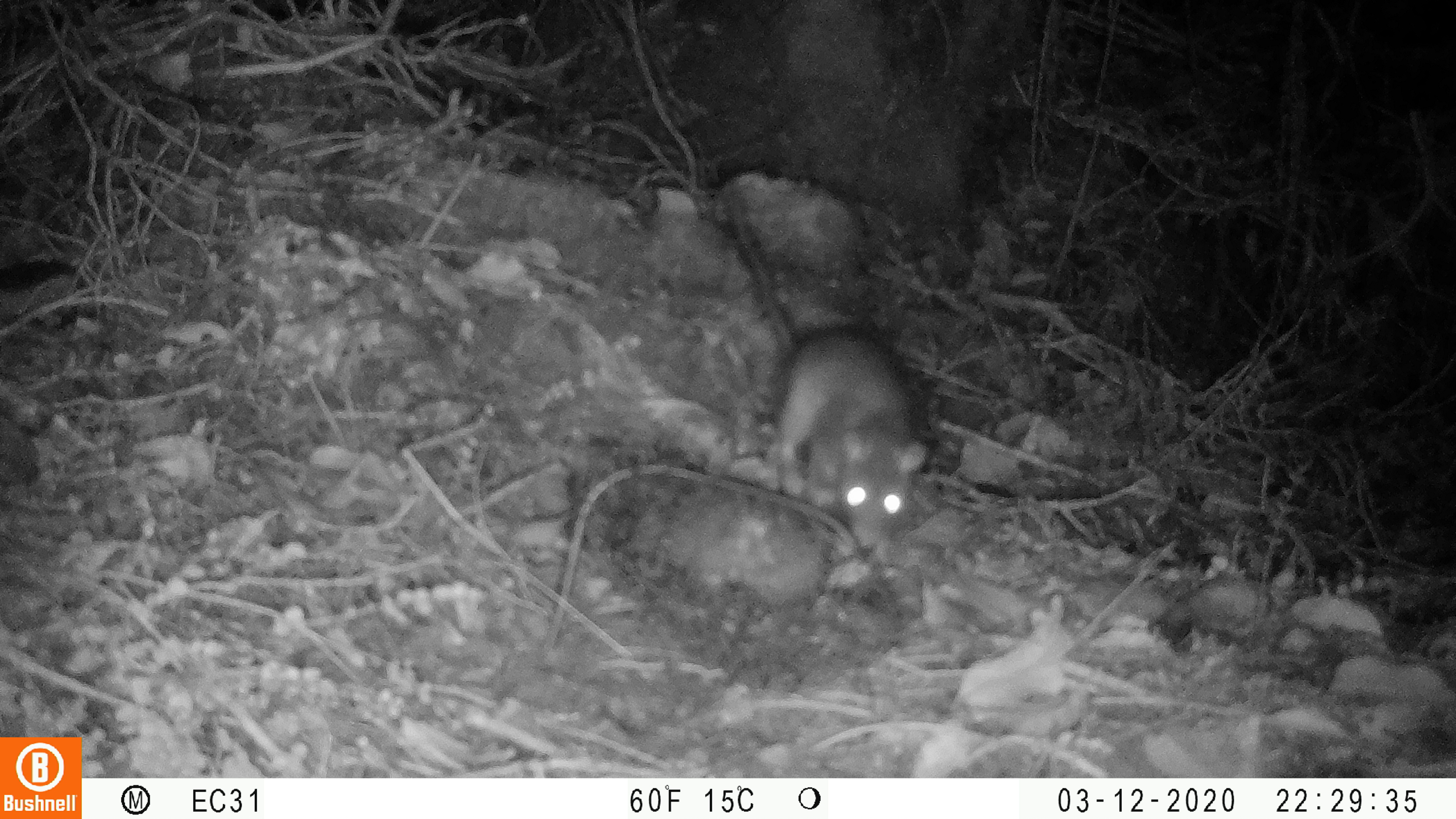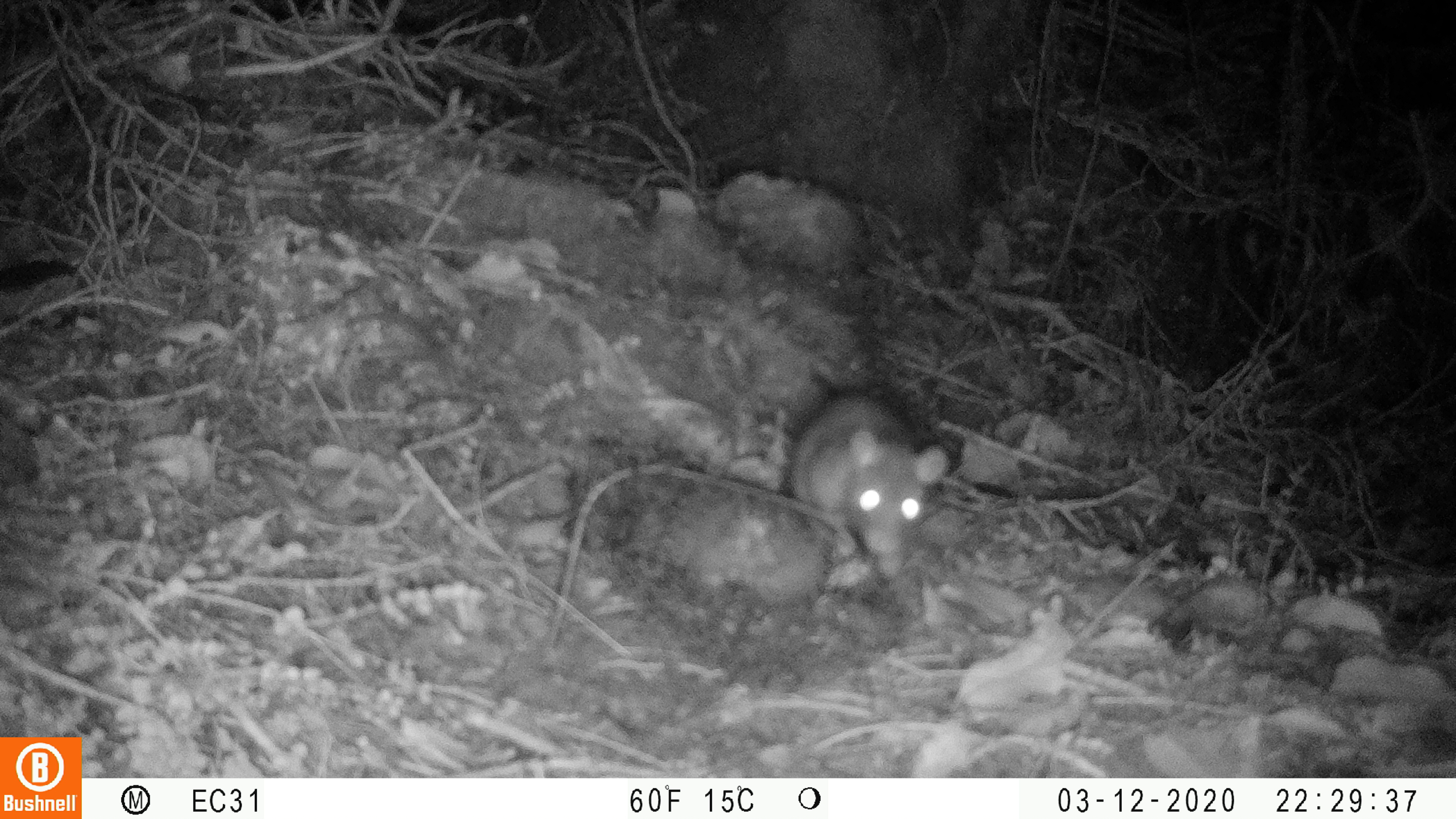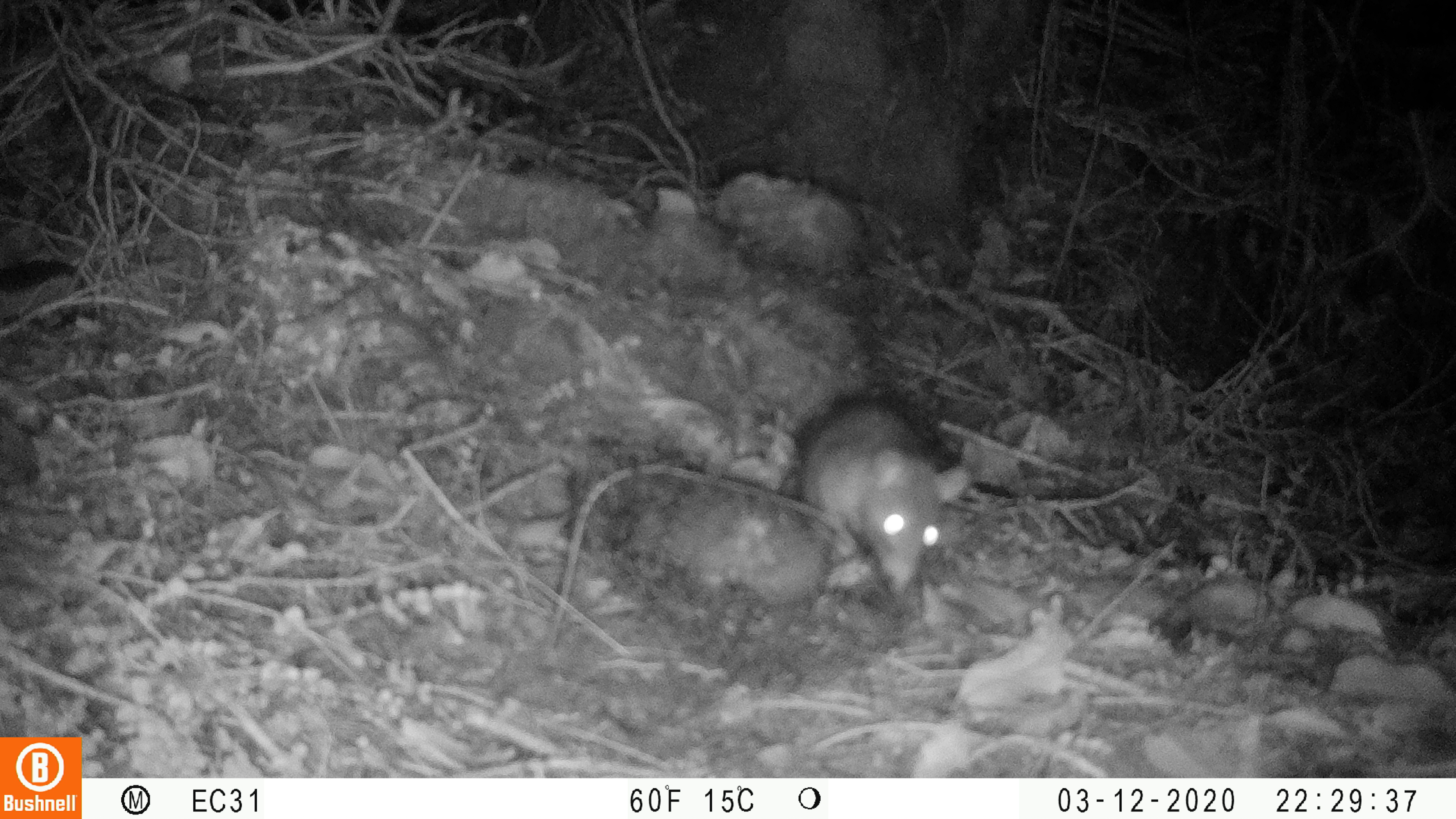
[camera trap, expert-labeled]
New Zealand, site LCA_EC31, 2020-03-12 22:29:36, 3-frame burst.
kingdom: Animalia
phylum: Chordata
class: Mammalia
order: Rodentia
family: Muridae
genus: Rattus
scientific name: Rattus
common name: rat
Rat (Rattus).